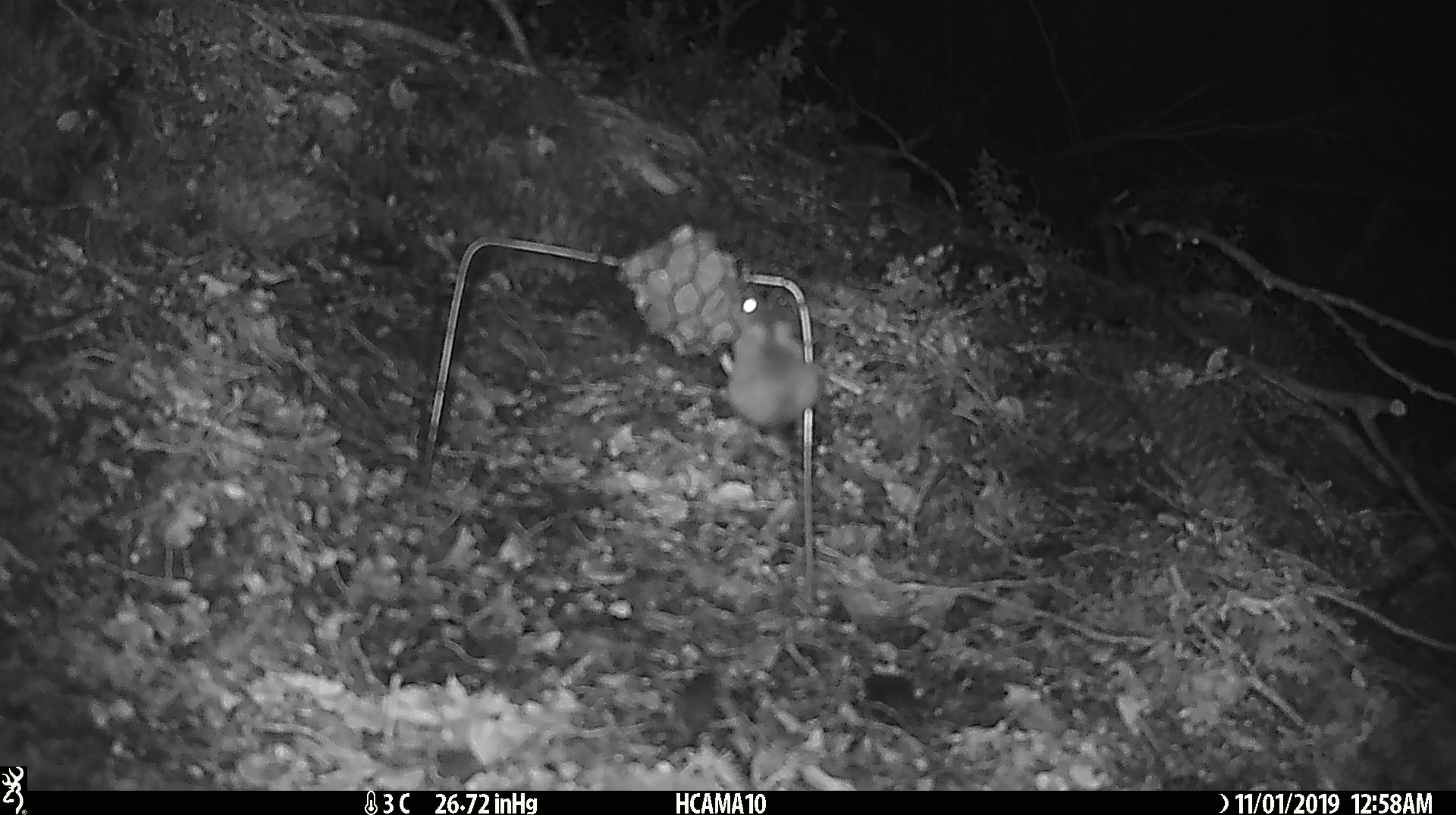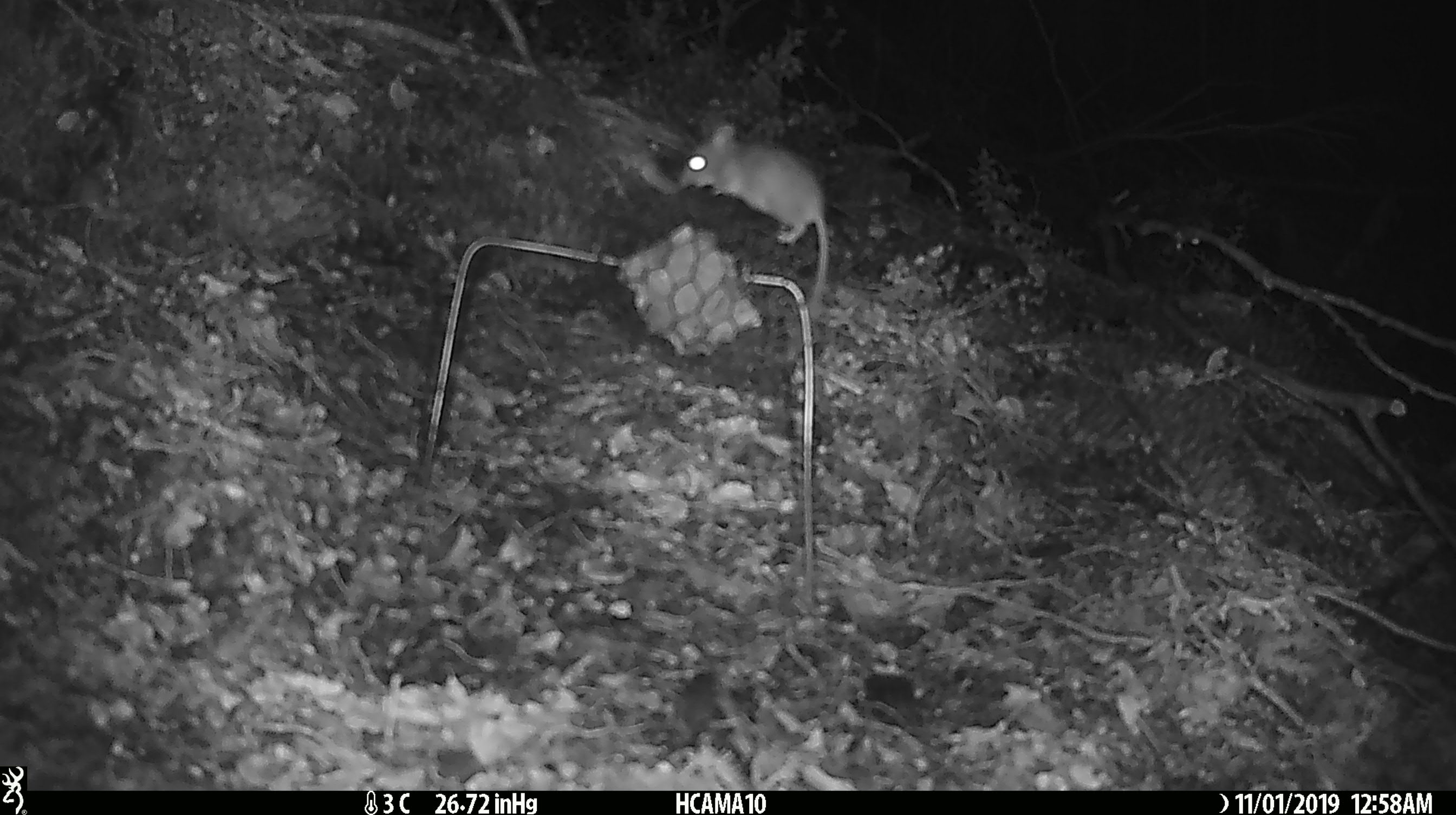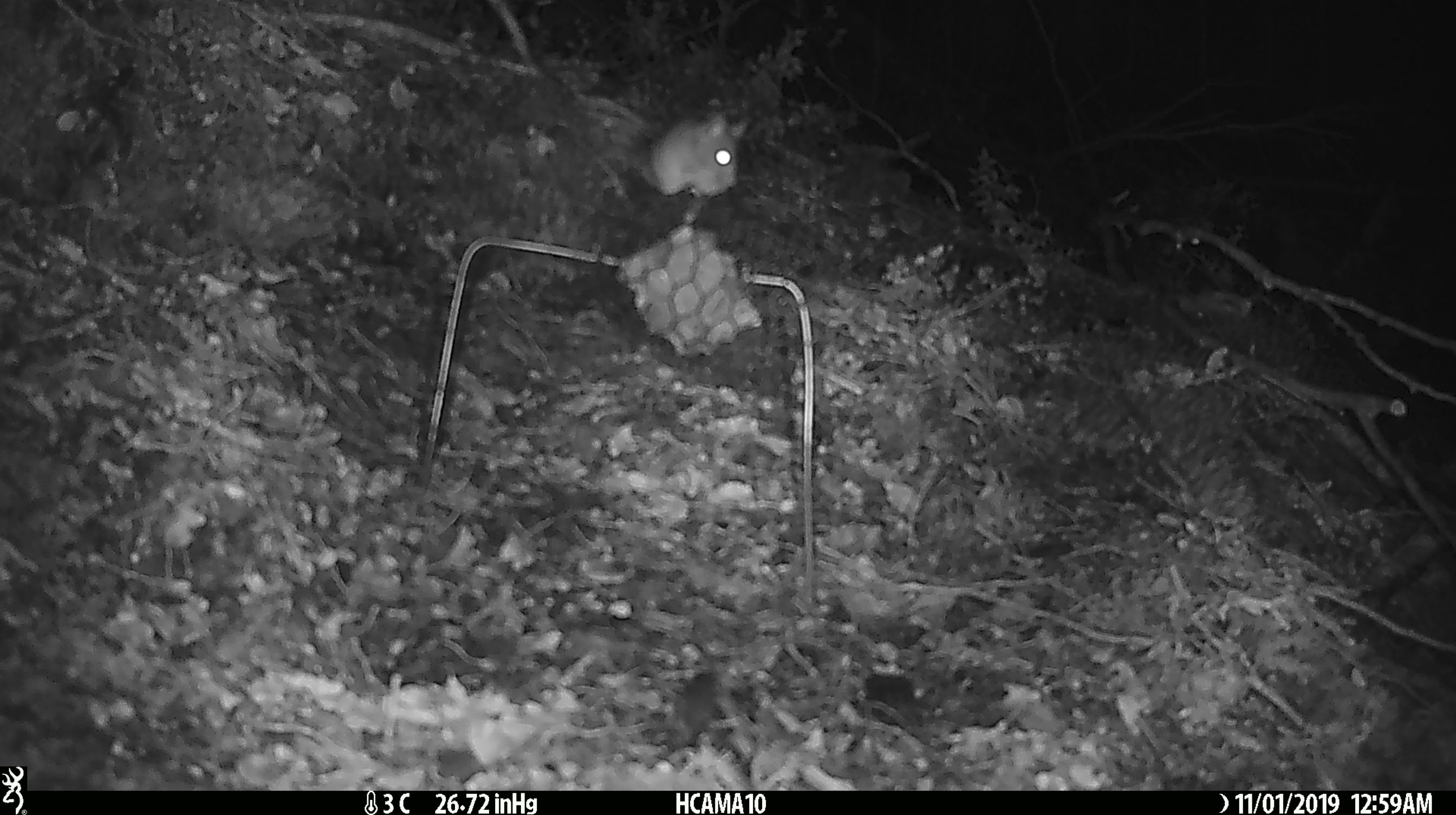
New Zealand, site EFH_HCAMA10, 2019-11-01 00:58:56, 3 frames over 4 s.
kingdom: Animalia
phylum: Chordata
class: Mammalia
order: Rodentia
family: Muridae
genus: Mus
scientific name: Mus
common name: mouse